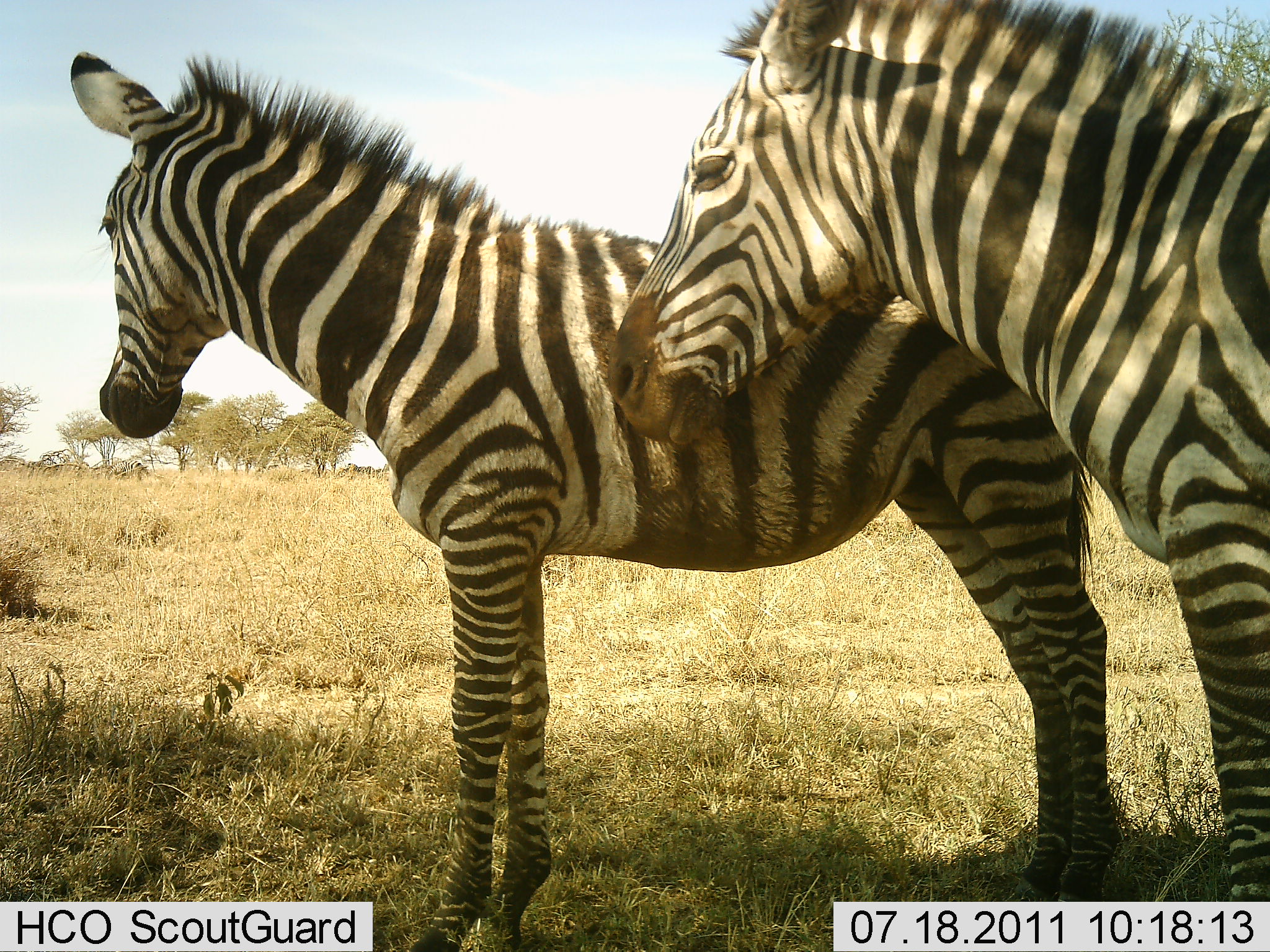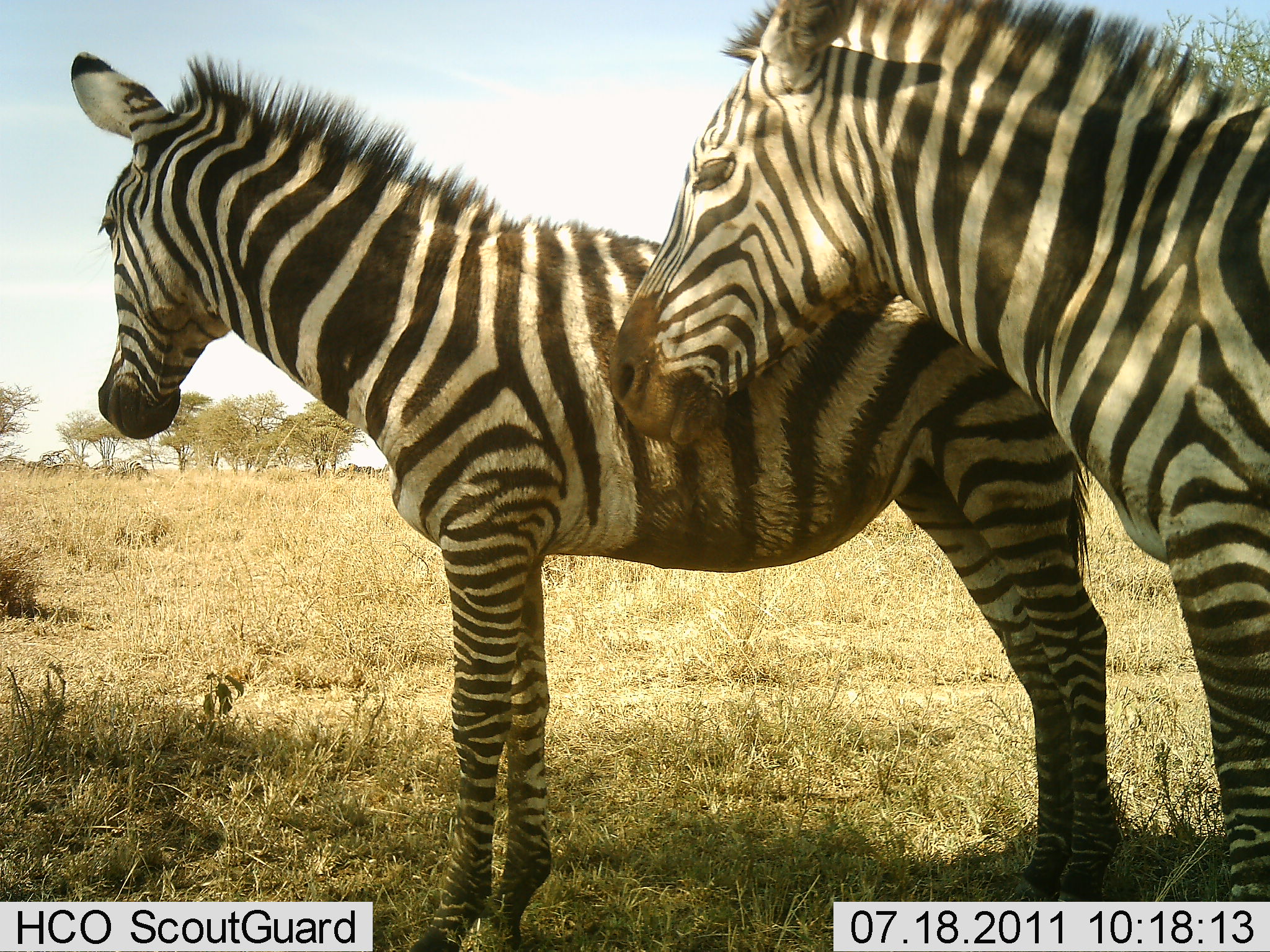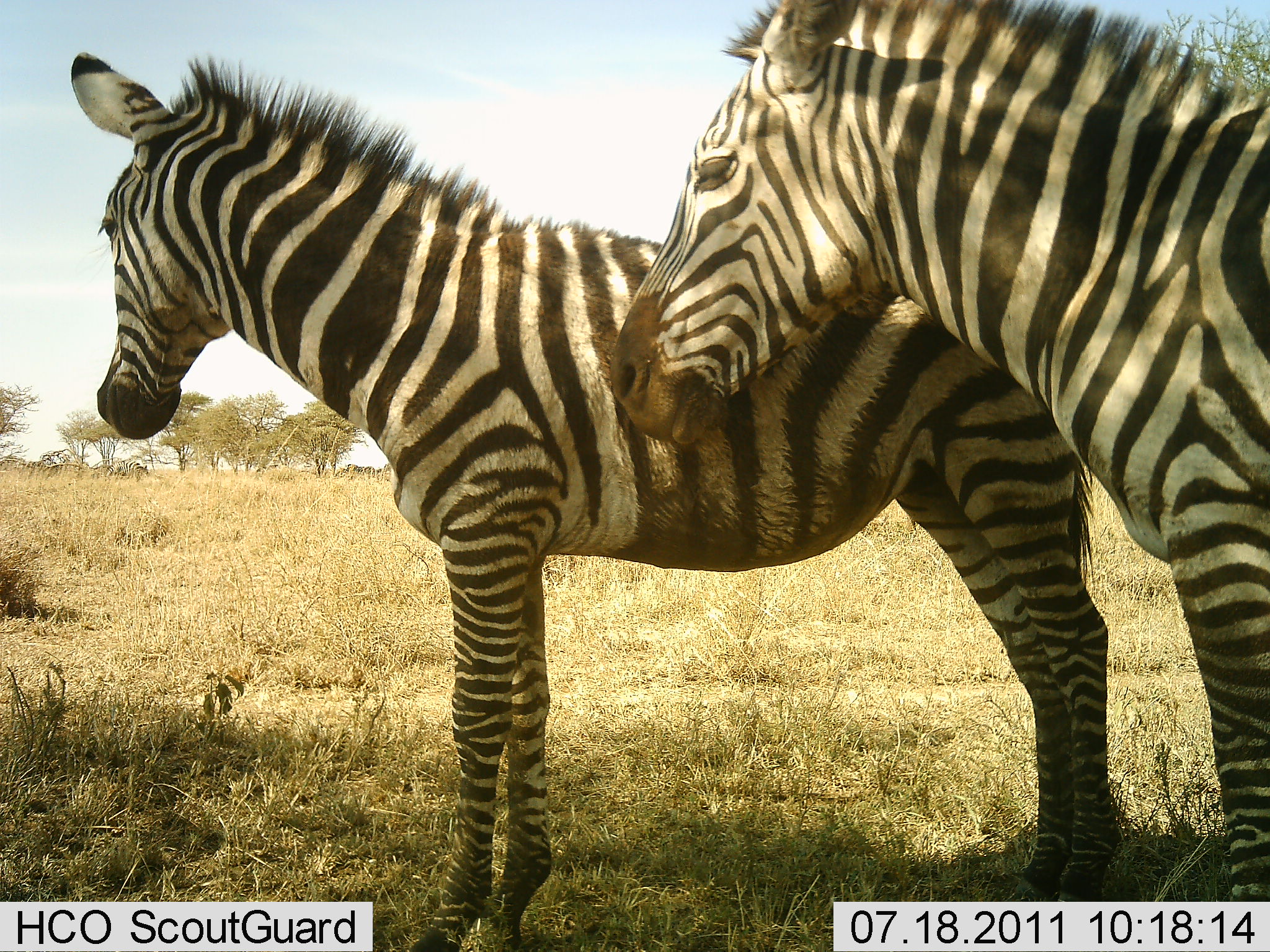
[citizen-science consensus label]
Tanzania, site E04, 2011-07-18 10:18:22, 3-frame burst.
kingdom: Animalia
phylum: Chordata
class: Mammalia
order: Perissodactyla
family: Equidae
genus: Equus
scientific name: Equus quagga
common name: plains zebra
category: zebra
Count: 2.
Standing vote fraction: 100%.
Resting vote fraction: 8%.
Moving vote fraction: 0%.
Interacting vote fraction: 17%.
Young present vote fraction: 0%.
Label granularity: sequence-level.